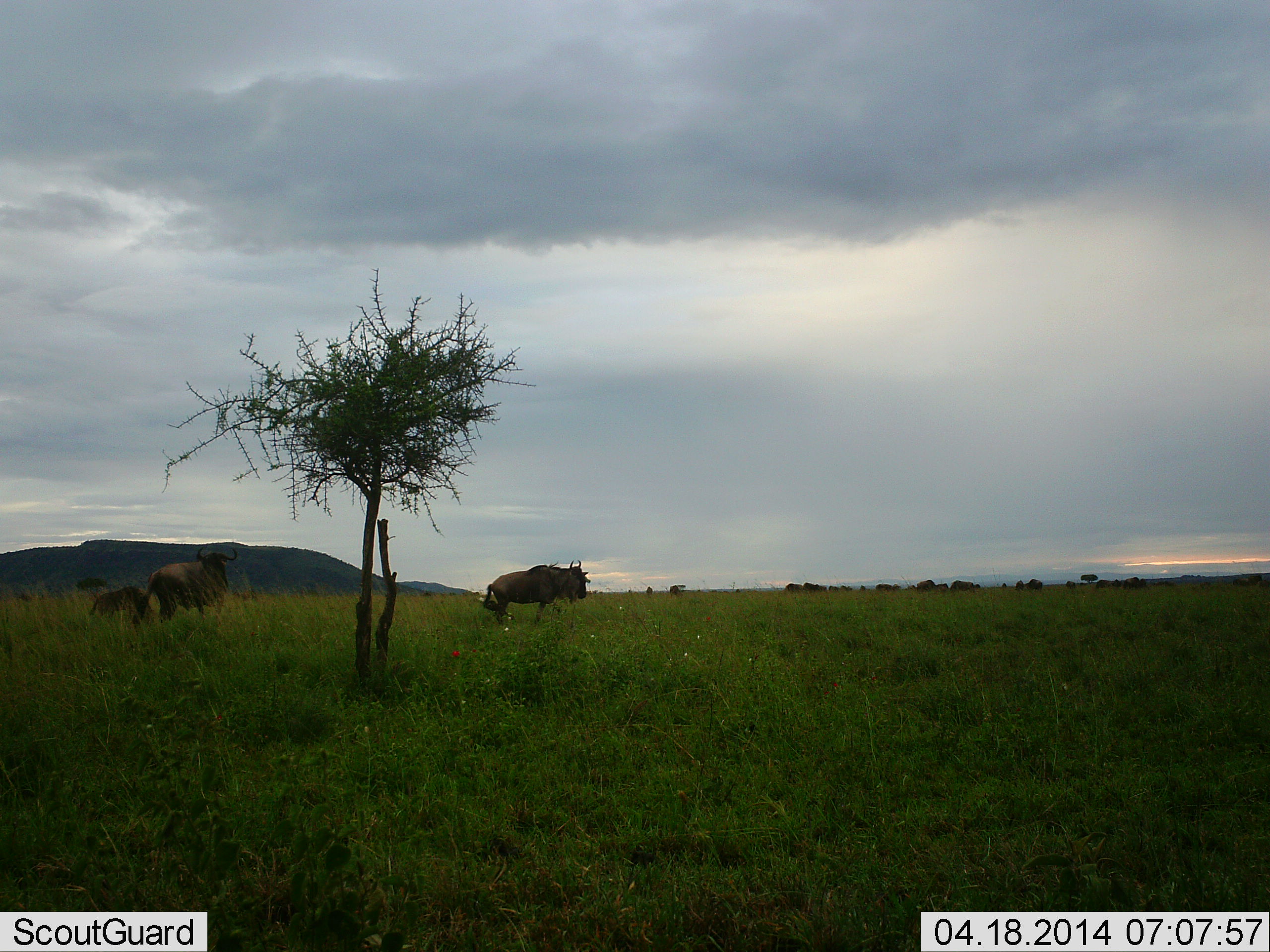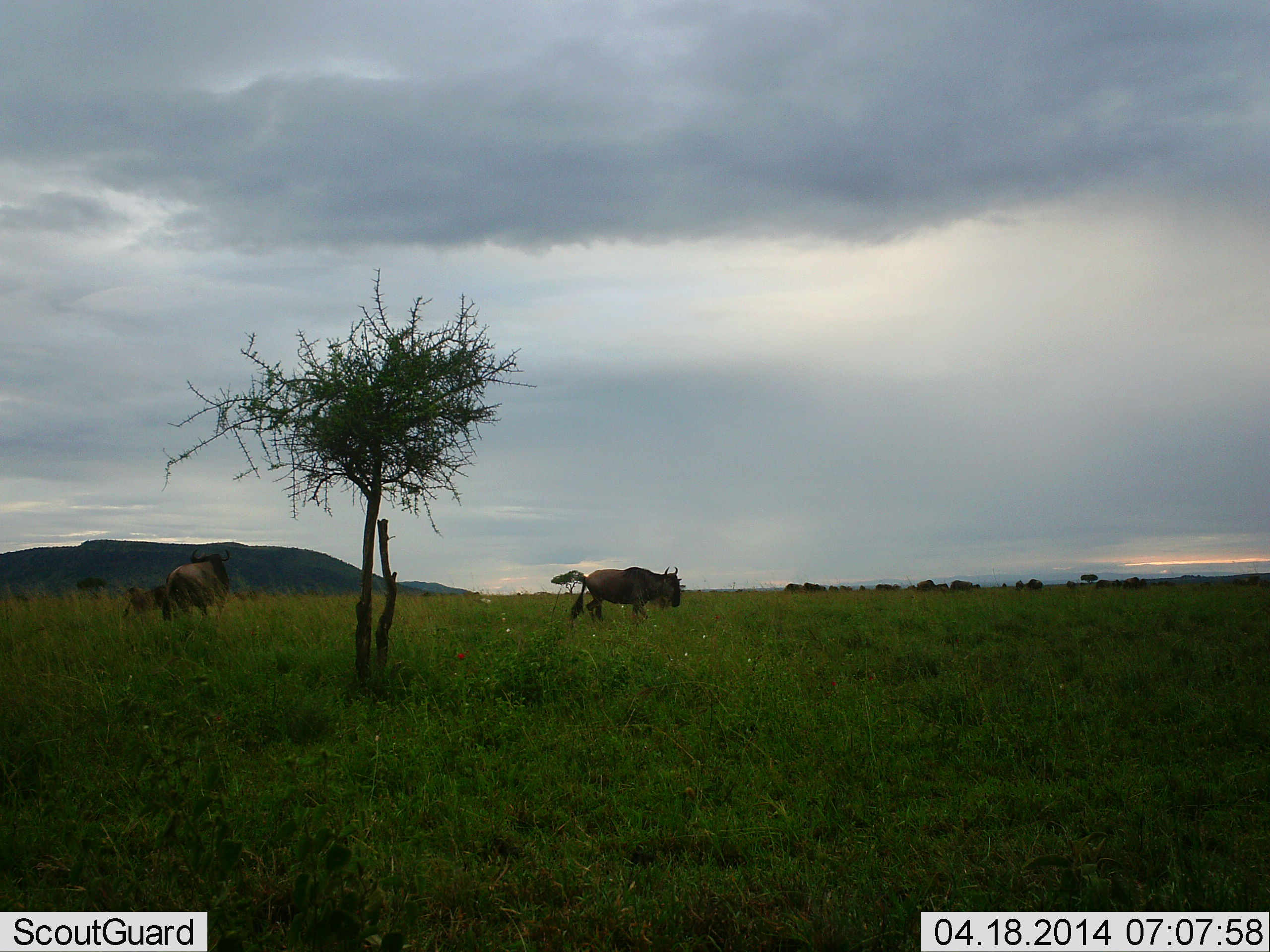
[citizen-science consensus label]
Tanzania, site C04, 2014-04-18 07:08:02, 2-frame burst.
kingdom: Animalia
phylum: Chordata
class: Mammalia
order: Artiodactyla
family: Bovidae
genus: Connochaetes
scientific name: Connochaetes taurinus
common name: blue wildebeest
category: wildebeest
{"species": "wildebeest (blue wildebeest) (Connochaetes taurinus)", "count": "3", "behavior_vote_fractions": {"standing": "10%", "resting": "10%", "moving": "100%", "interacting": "0%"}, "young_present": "40%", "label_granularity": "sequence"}